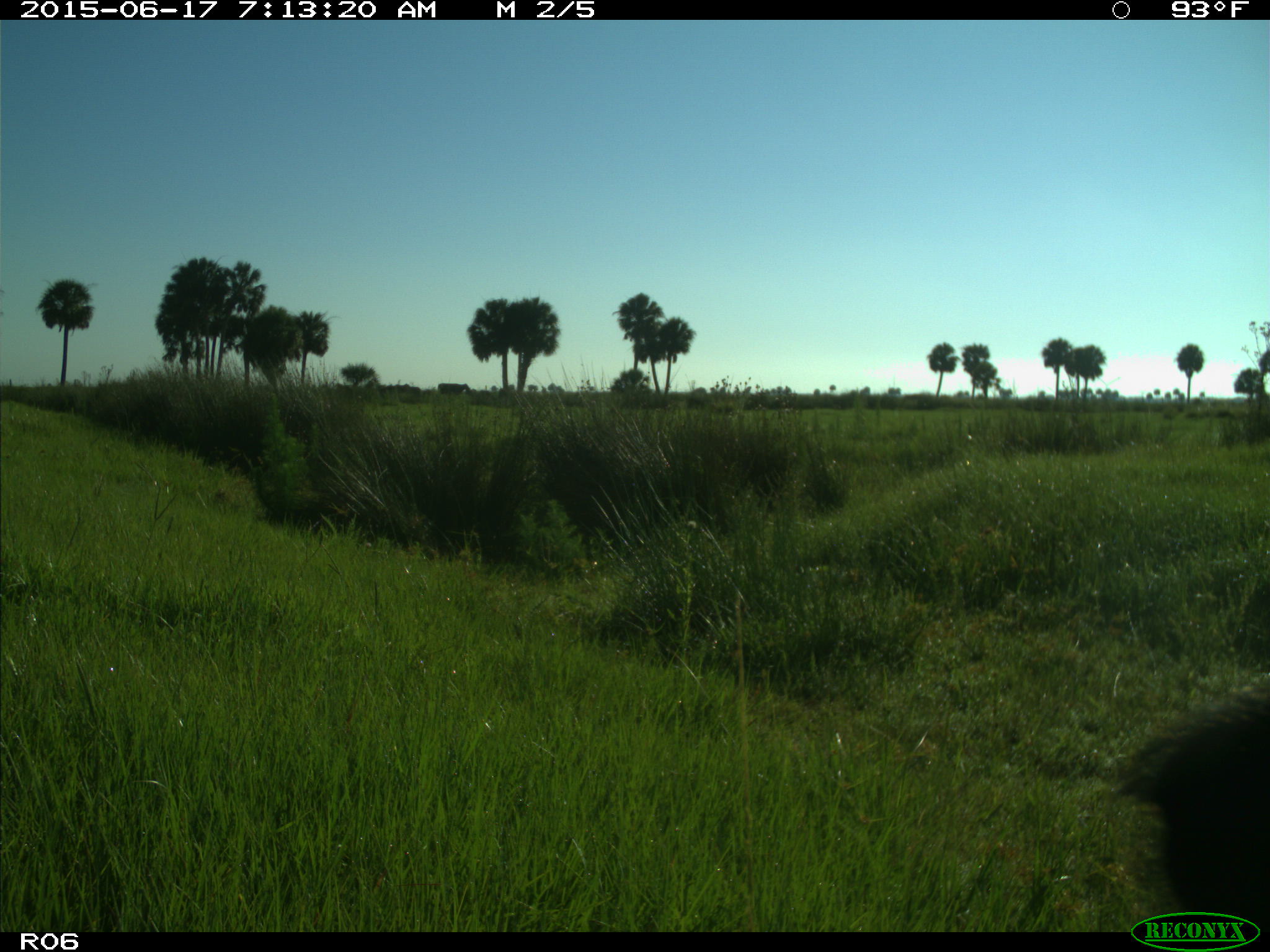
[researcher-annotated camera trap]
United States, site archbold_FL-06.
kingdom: Animalia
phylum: Chordata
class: Mammalia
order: Artiodactyla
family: Bovidae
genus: Bos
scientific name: Bos taurus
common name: domestic cow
Bos taurus (domestic cow).